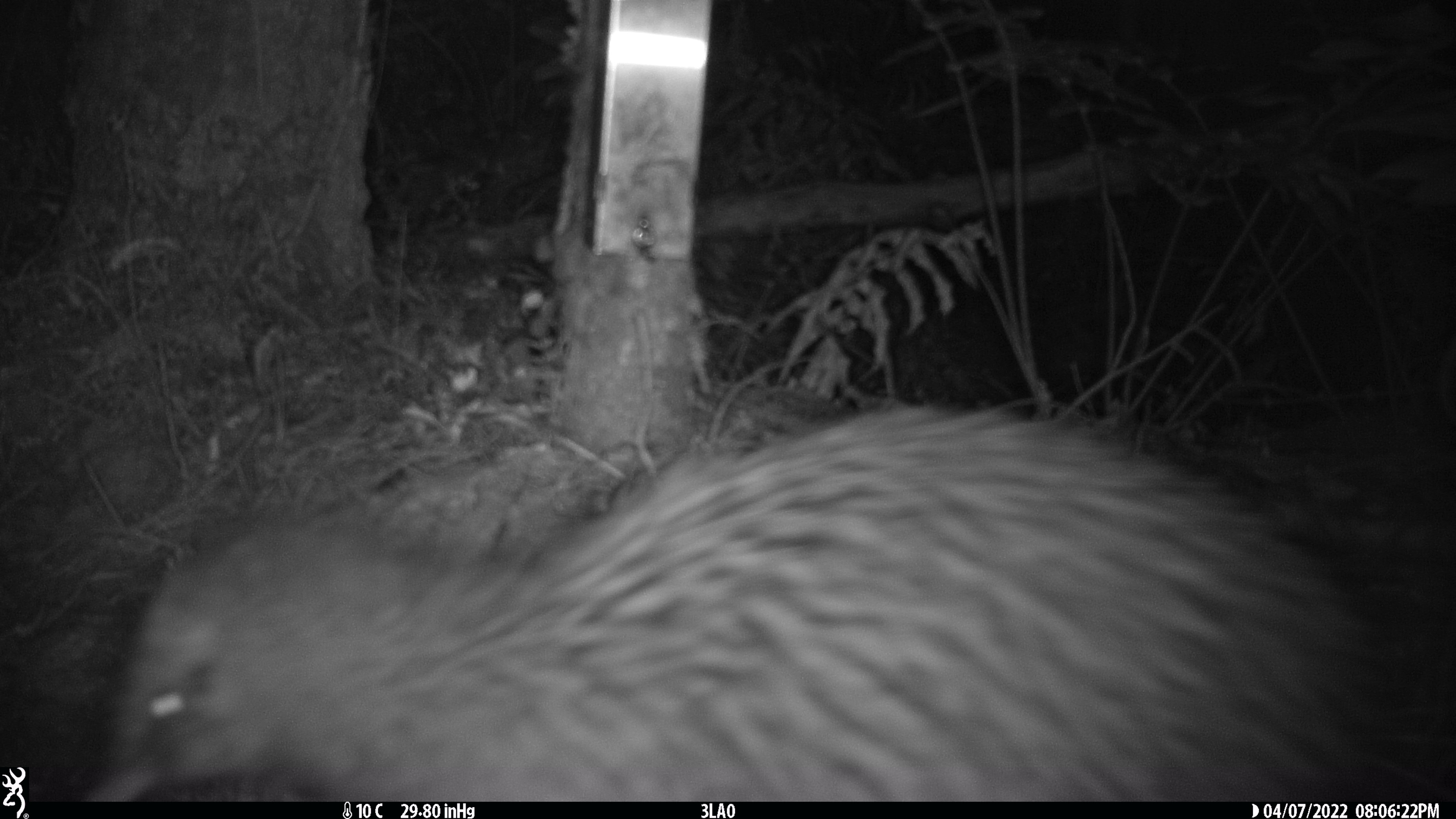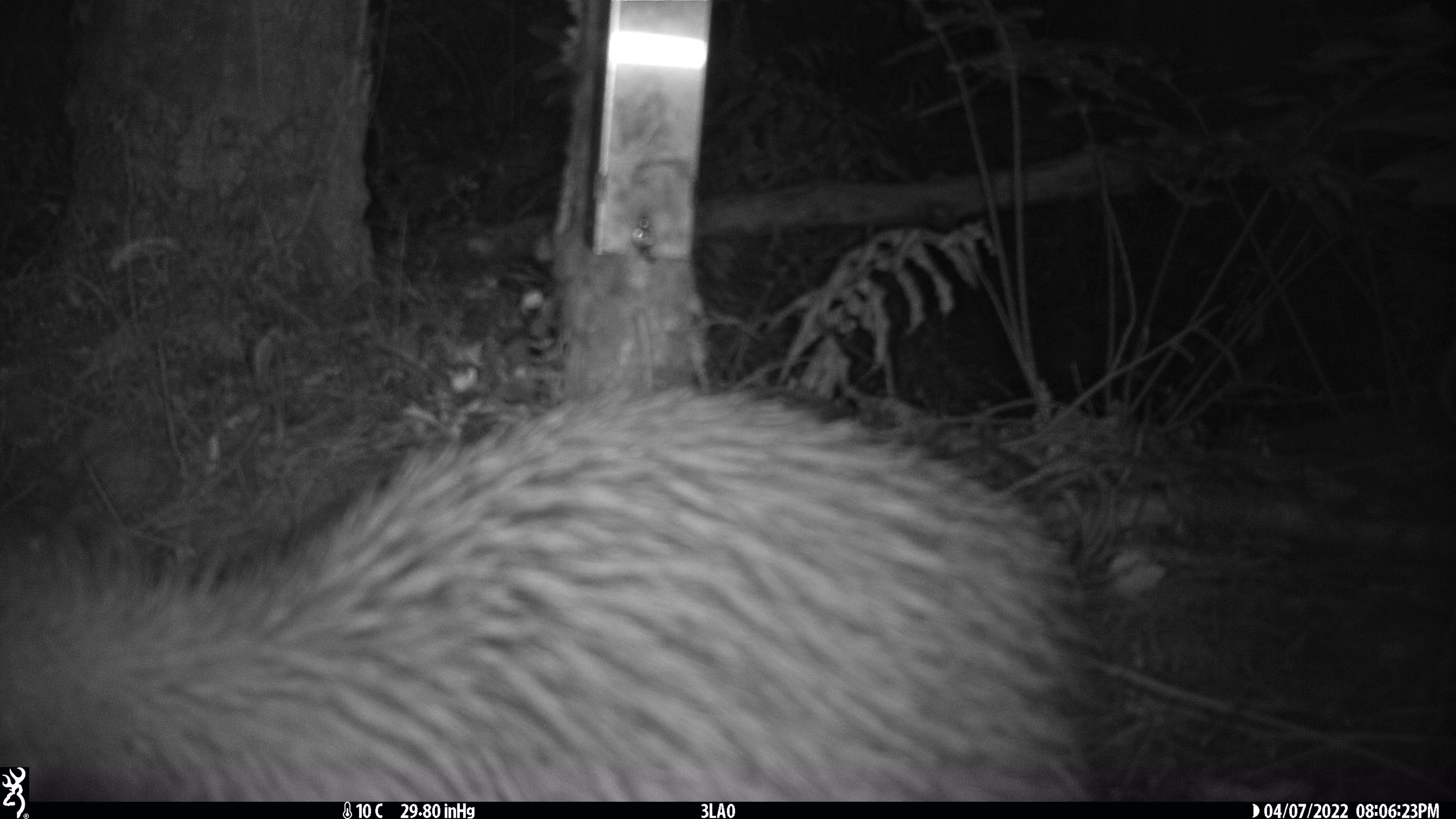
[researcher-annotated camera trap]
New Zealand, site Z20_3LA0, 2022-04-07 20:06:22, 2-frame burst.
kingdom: Animalia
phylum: Chordata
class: Aves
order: Apterygiformes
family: Apterygidae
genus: Apteryx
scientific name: Apteryx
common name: kiwi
Kiwi (Apteryx).